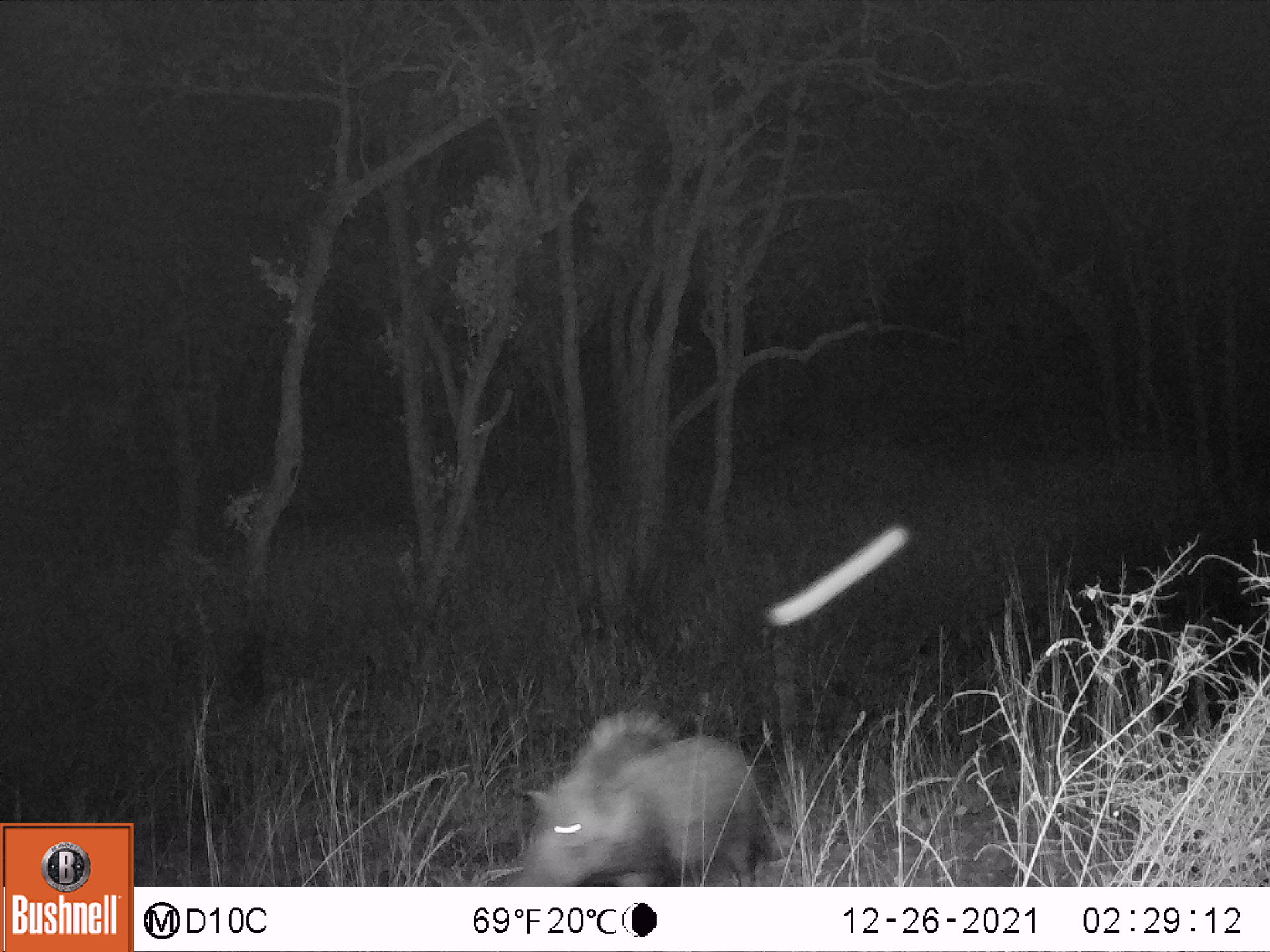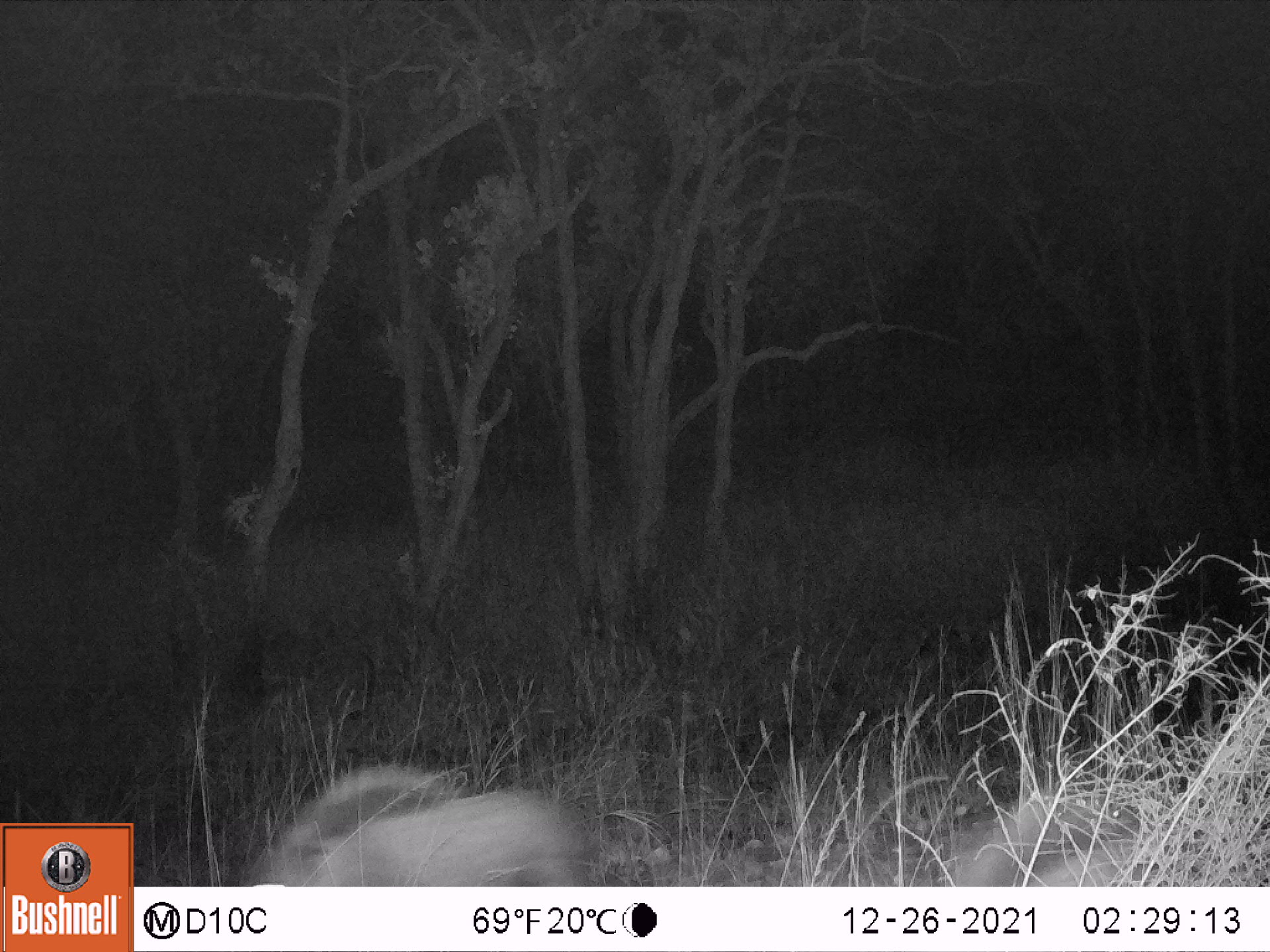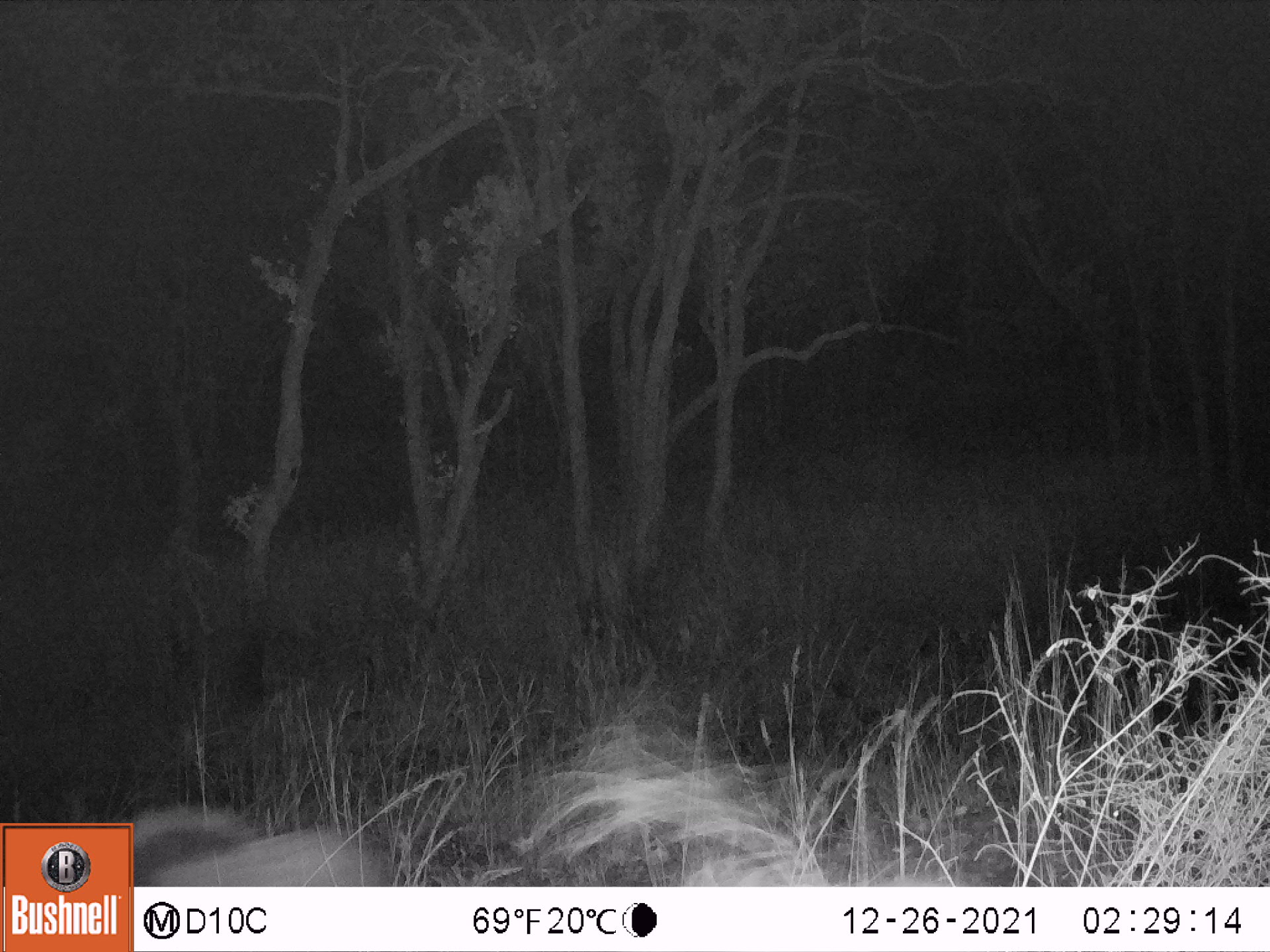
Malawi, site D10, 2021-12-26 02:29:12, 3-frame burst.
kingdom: Animalia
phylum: Chordata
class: Mammalia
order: Artiodactyla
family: Suidae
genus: Potamochoerus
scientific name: Potamochoerus larvatus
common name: bushpig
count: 1